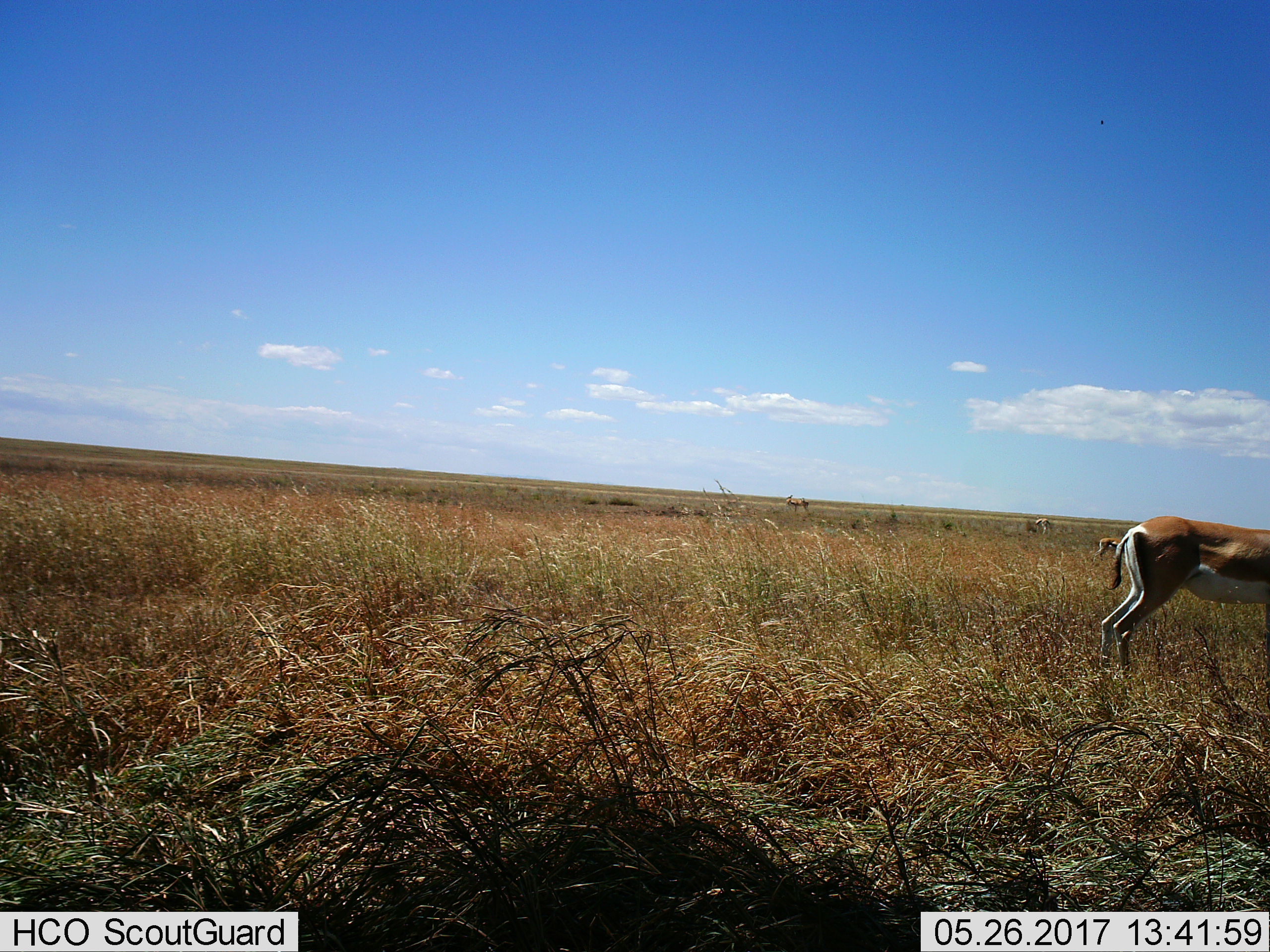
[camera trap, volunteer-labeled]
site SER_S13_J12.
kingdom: Animalia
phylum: Chordata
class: Mammalia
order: Artiodactyla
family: Bovidae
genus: Eudorcas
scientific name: Eudorcas thomsonii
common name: thomson's gazelle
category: gazellethomsons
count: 4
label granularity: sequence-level